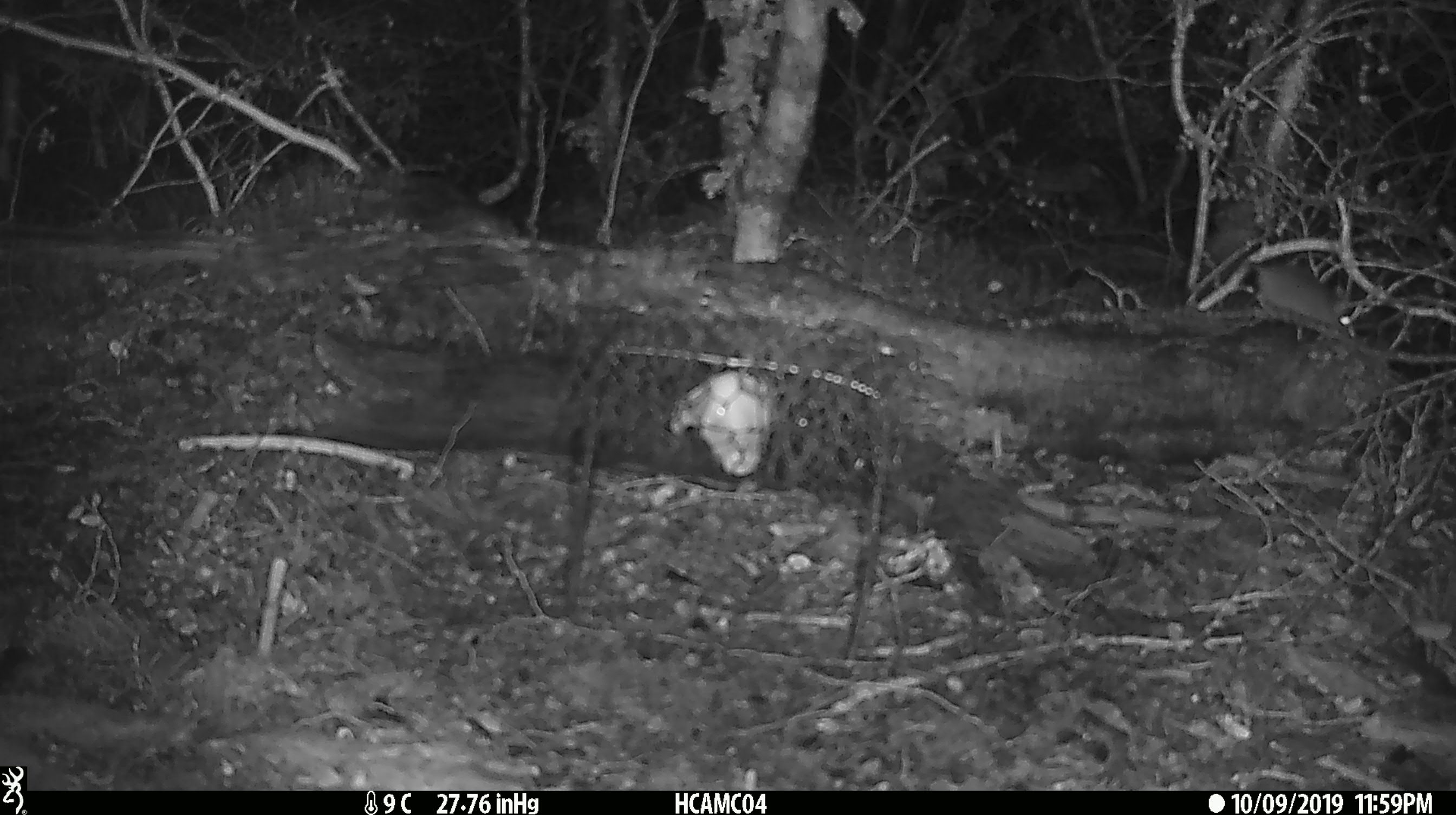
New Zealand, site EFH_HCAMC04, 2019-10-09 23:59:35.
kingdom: Animalia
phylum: Chordata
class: Mammalia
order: Rodentia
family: Muridae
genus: Mus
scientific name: Mus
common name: mouse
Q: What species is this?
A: Mouse (Mus).